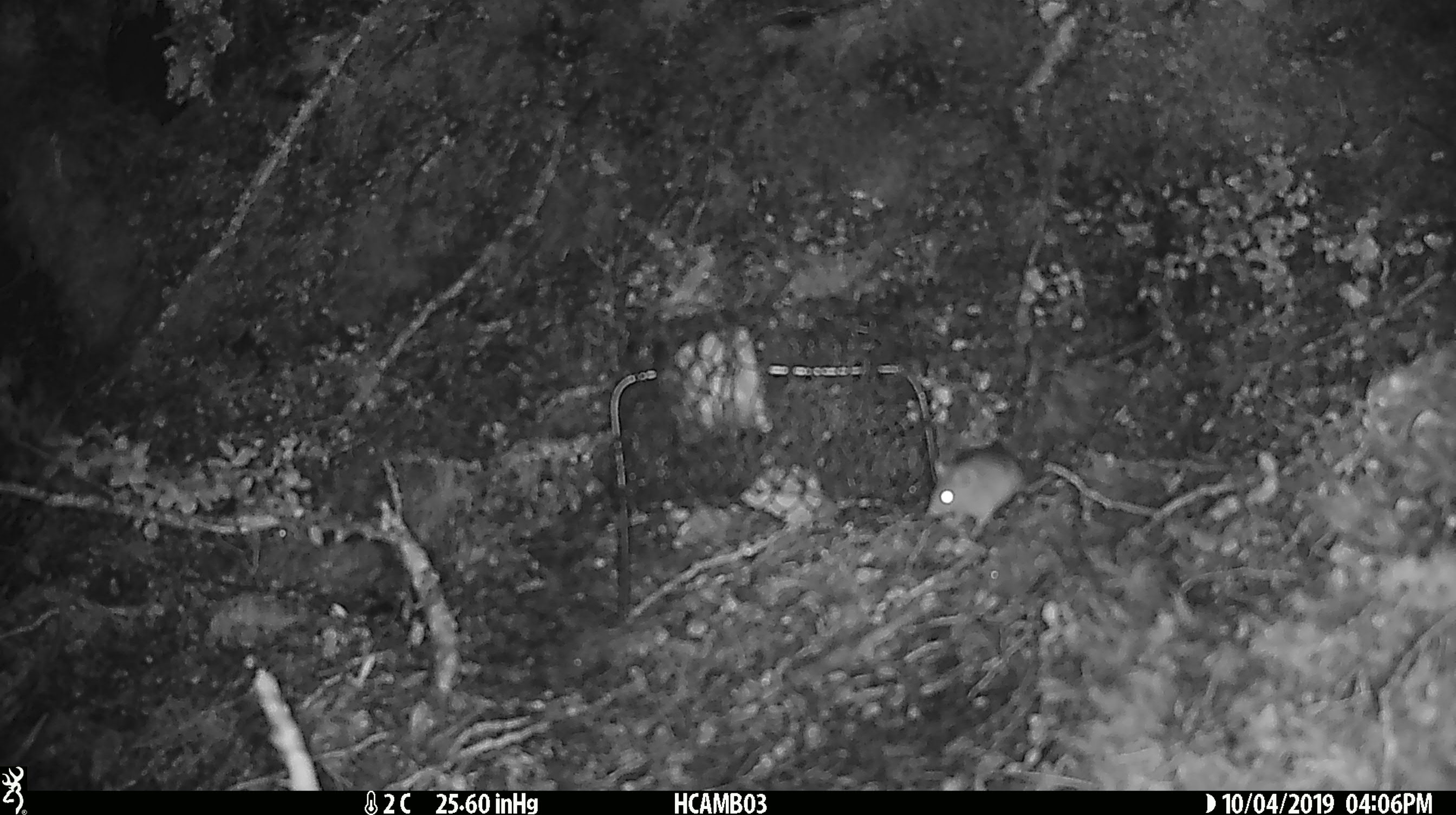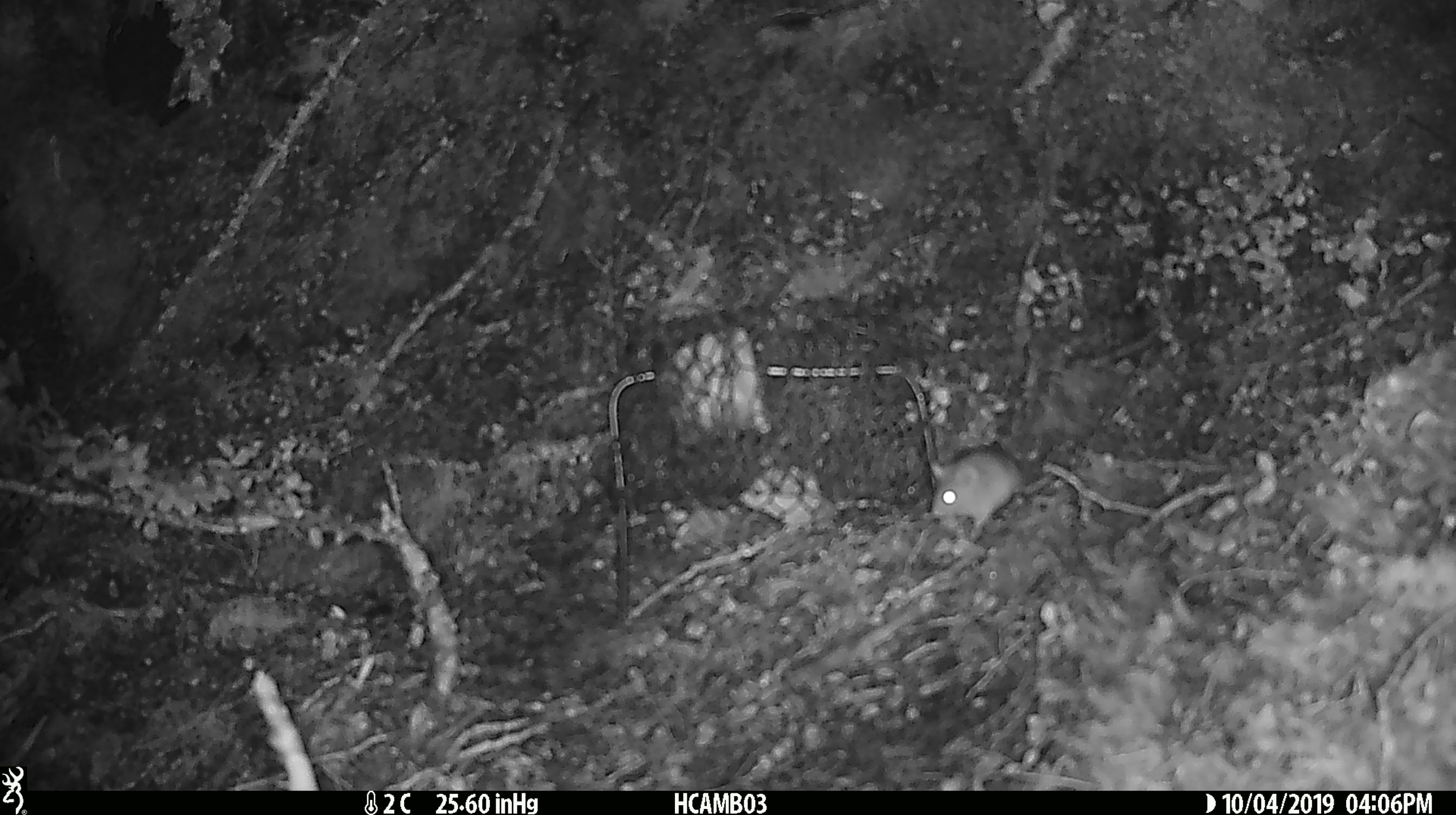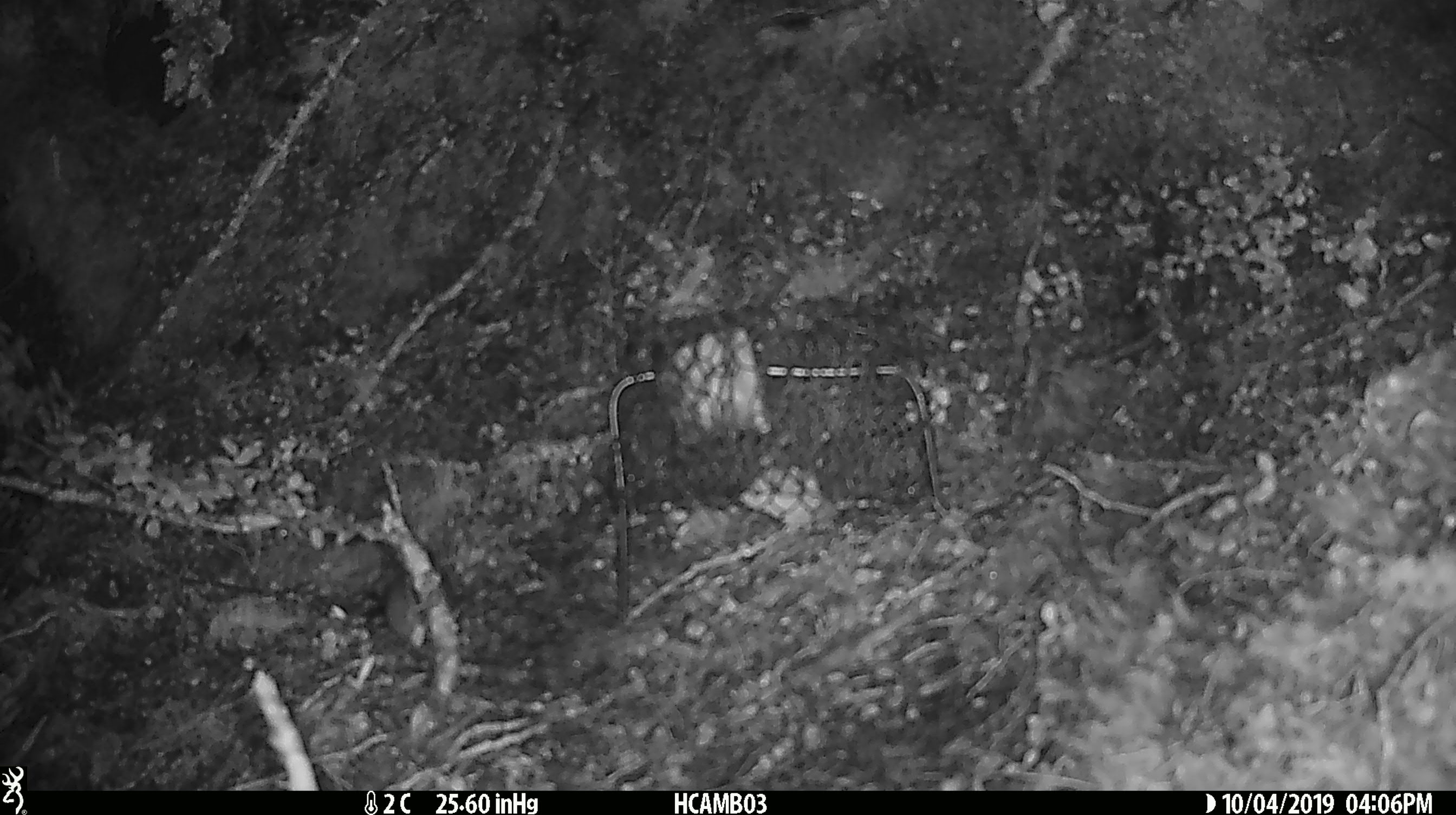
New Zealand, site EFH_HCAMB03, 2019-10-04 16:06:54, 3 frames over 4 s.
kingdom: Animalia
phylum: Chordata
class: Mammalia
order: Rodentia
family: Muridae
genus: Mus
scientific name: Mus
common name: mouse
Mouse (Mus).